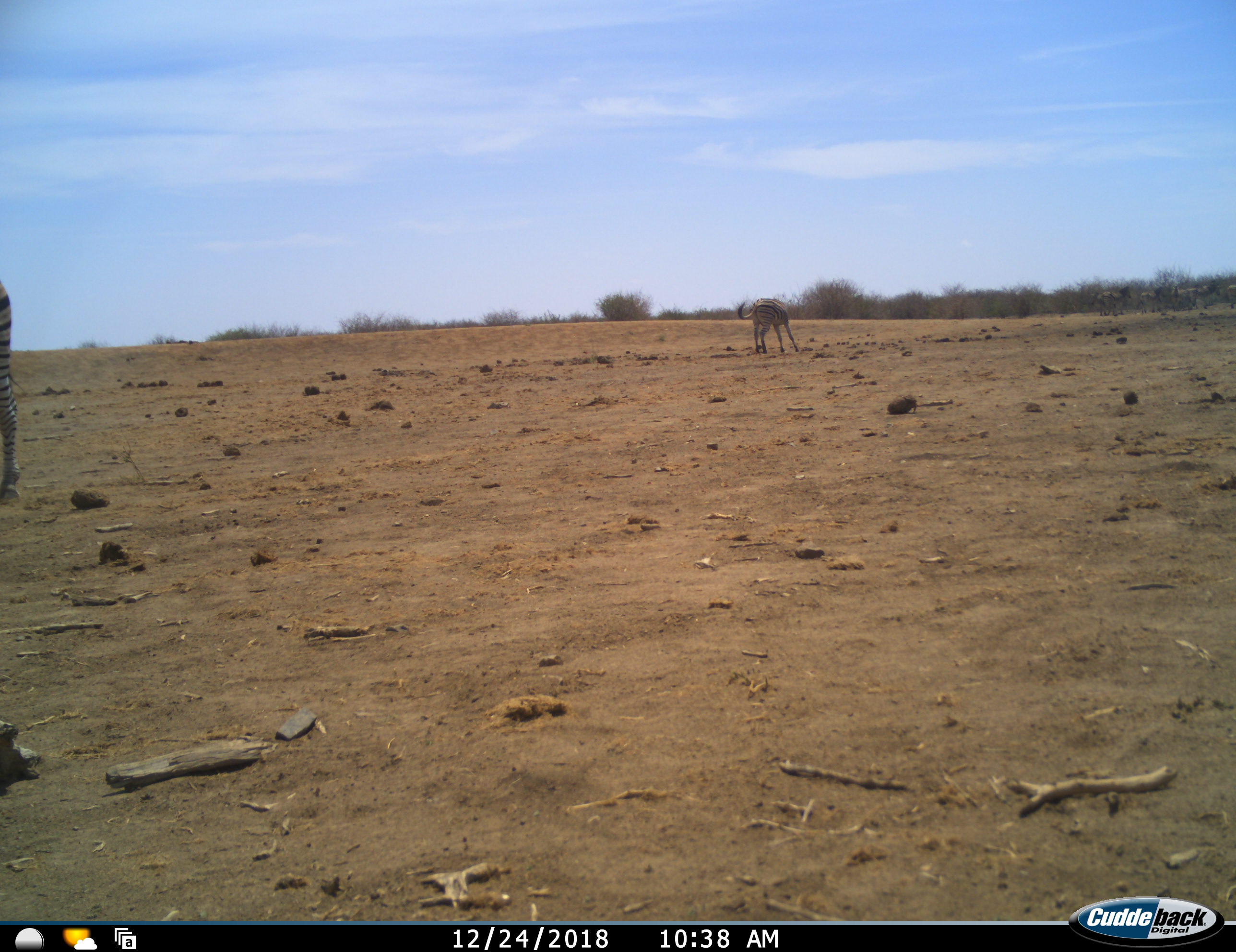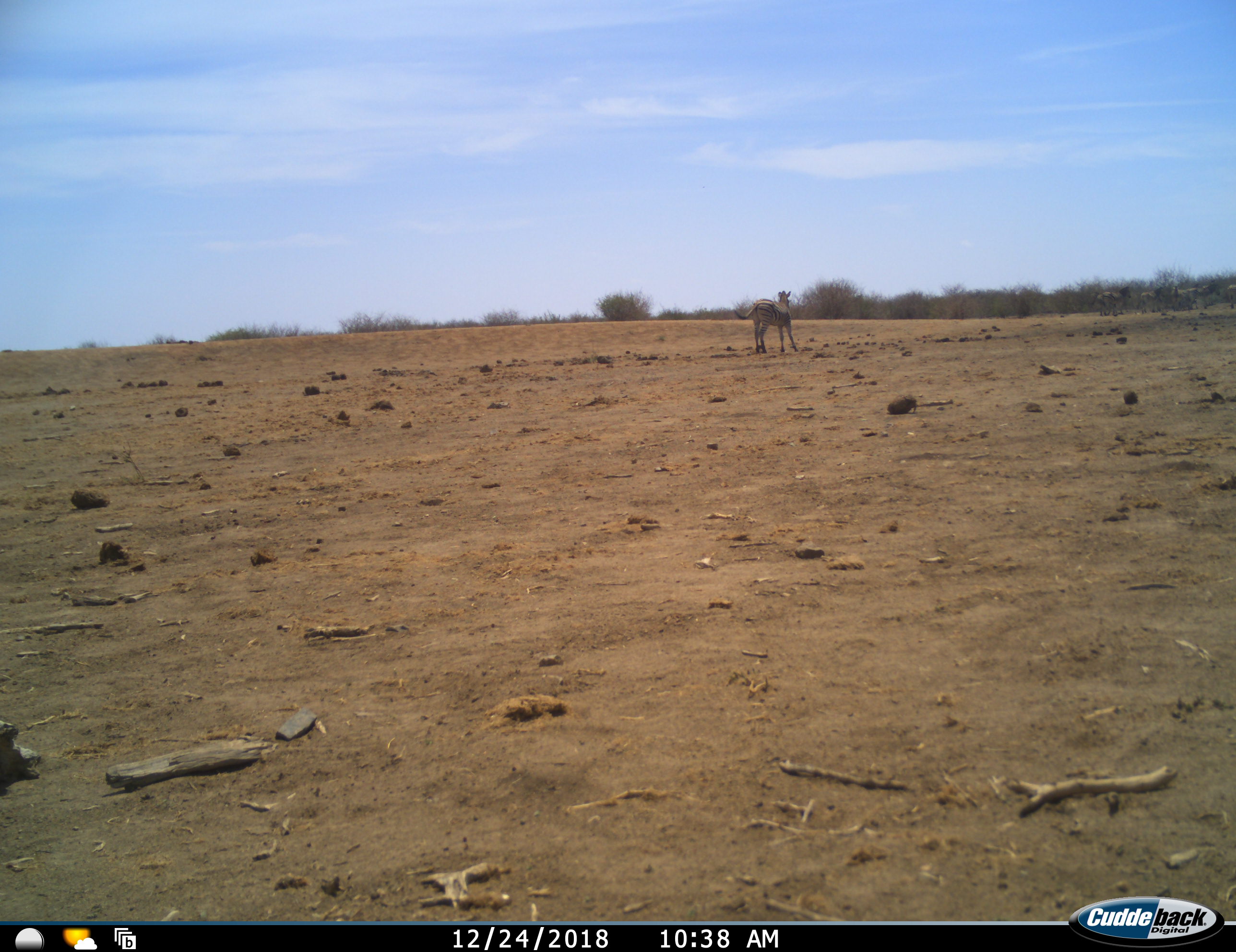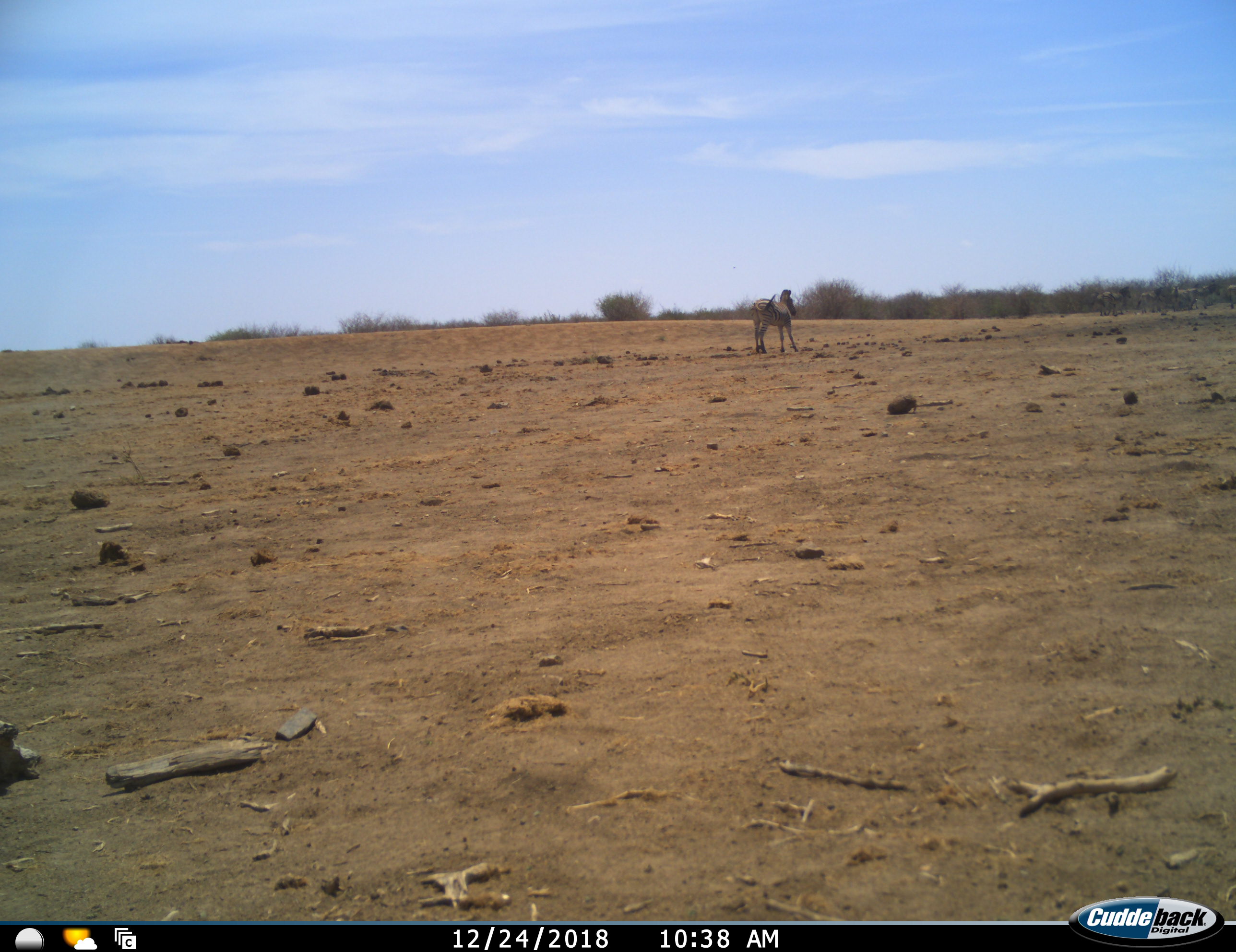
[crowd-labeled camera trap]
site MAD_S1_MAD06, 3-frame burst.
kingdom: Animalia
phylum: Chordata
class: Mammalia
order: Perissodactyla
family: Equidae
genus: Equus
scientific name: Equus quagga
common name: plains zebra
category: zebraplains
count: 2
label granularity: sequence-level